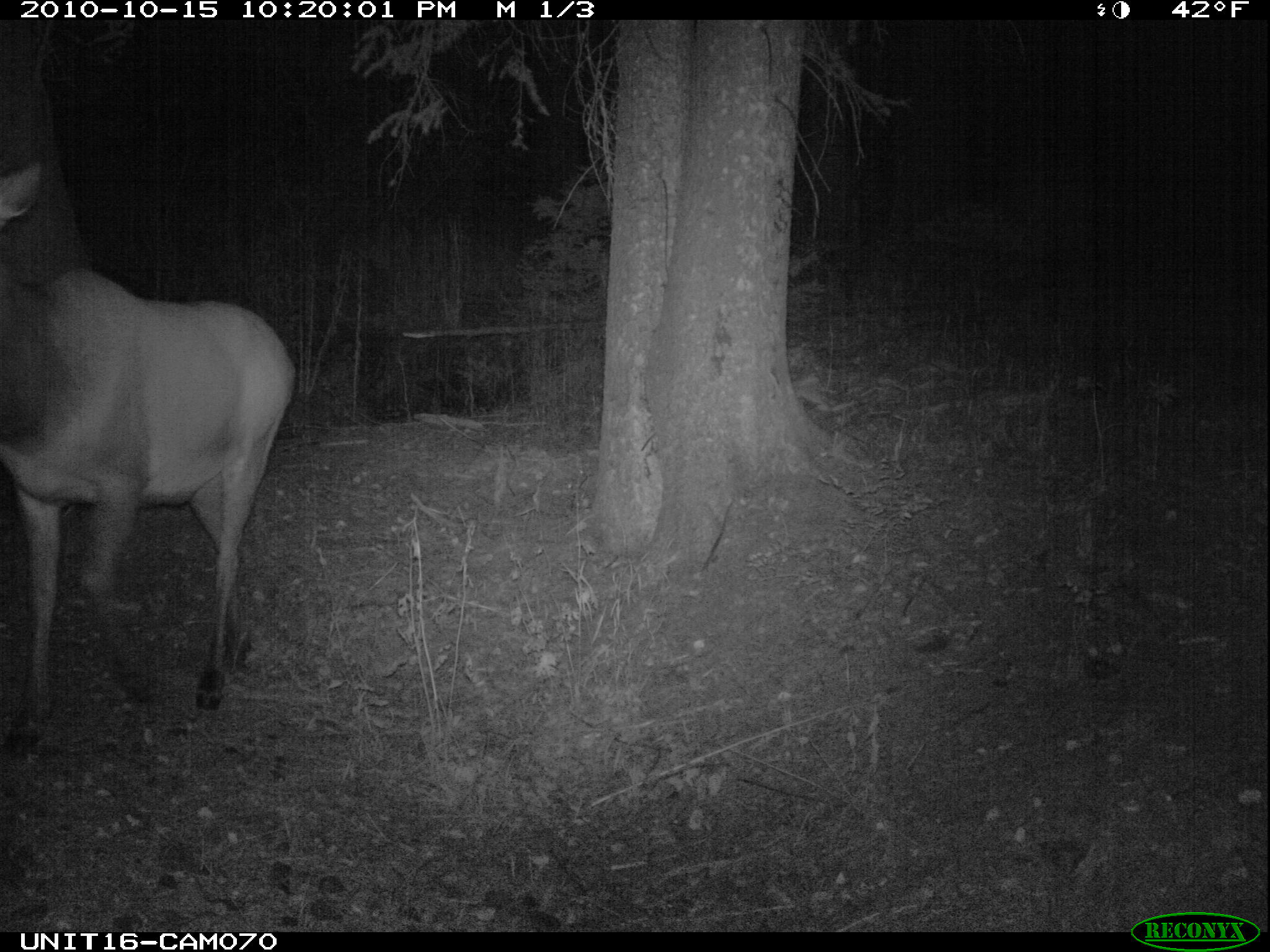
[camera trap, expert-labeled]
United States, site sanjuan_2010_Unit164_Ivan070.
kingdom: Animalia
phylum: Chordata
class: Mammalia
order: Artiodactyla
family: Cervidae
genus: Cervus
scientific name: Cervus elaphus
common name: red deer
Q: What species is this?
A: Cervus elaphus (red deer).